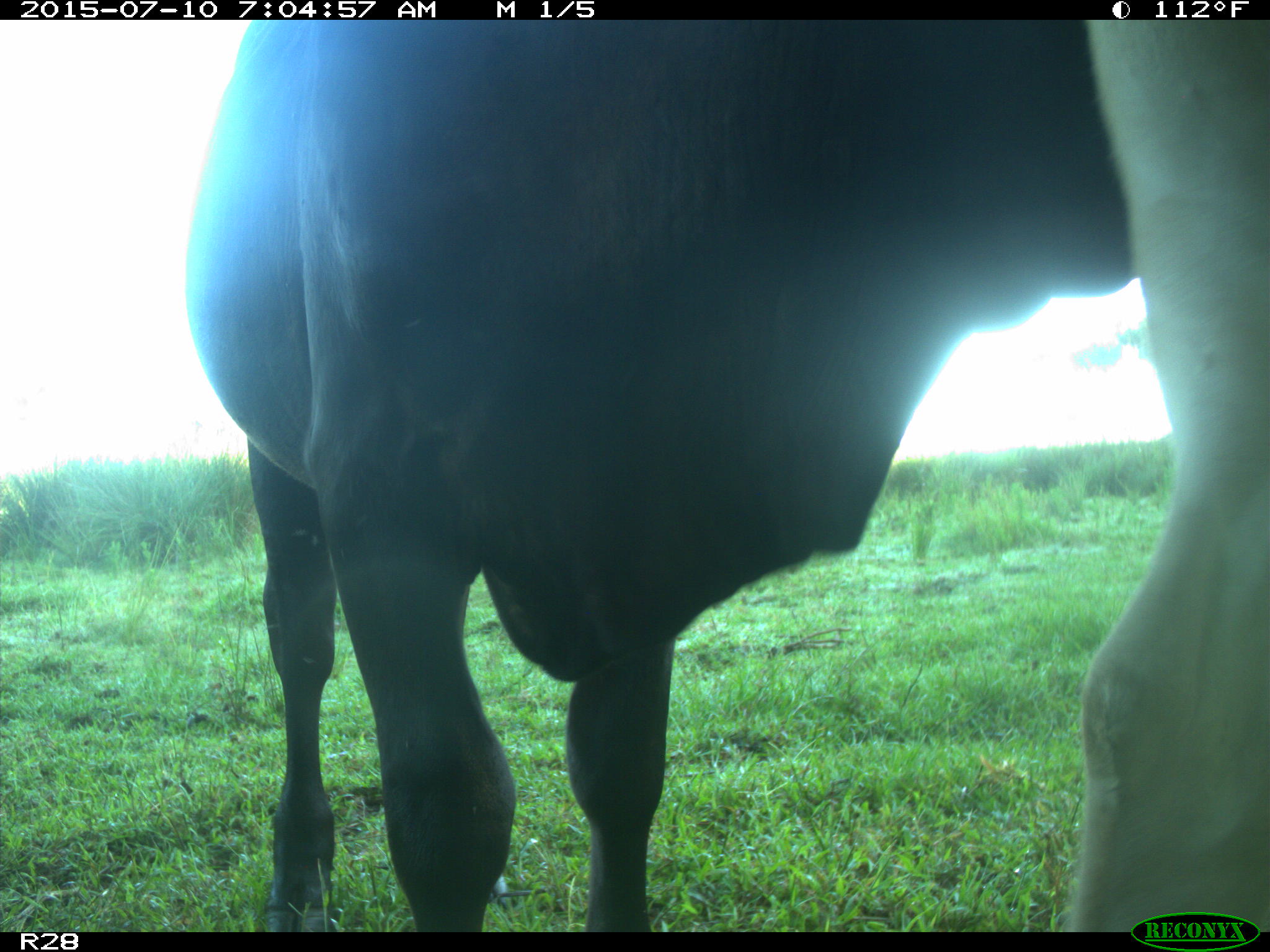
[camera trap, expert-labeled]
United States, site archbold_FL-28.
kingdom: Animalia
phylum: Chordata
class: Mammalia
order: Artiodactyla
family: Bovidae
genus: Bos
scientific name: Bos taurus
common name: domestic cow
Bos taurus (domestic cow).